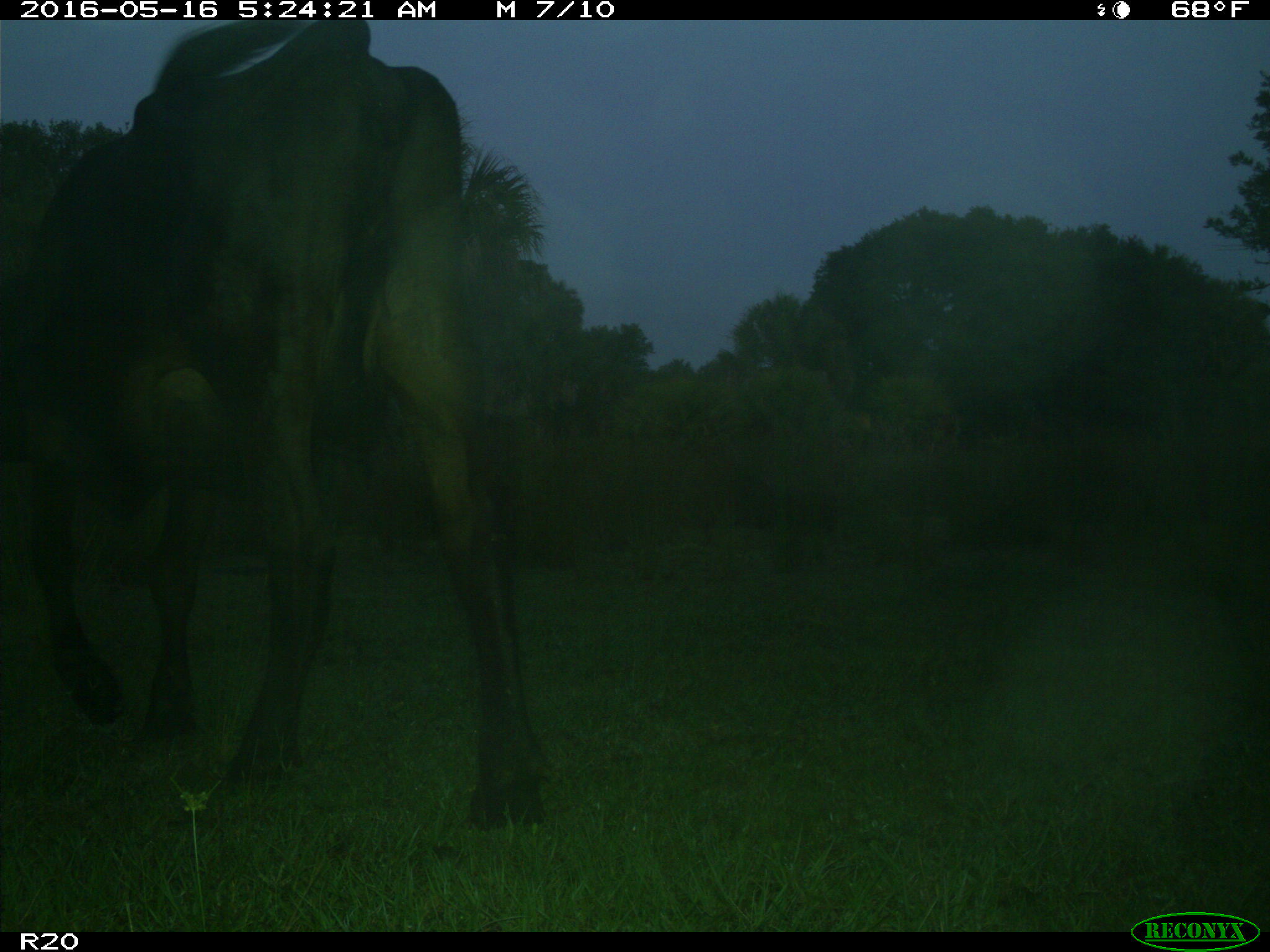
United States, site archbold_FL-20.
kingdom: Animalia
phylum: Chordata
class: Mammalia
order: Artiodactyla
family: Bovidae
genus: Bos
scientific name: Bos taurus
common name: domestic cow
Bos taurus (domestic cow).